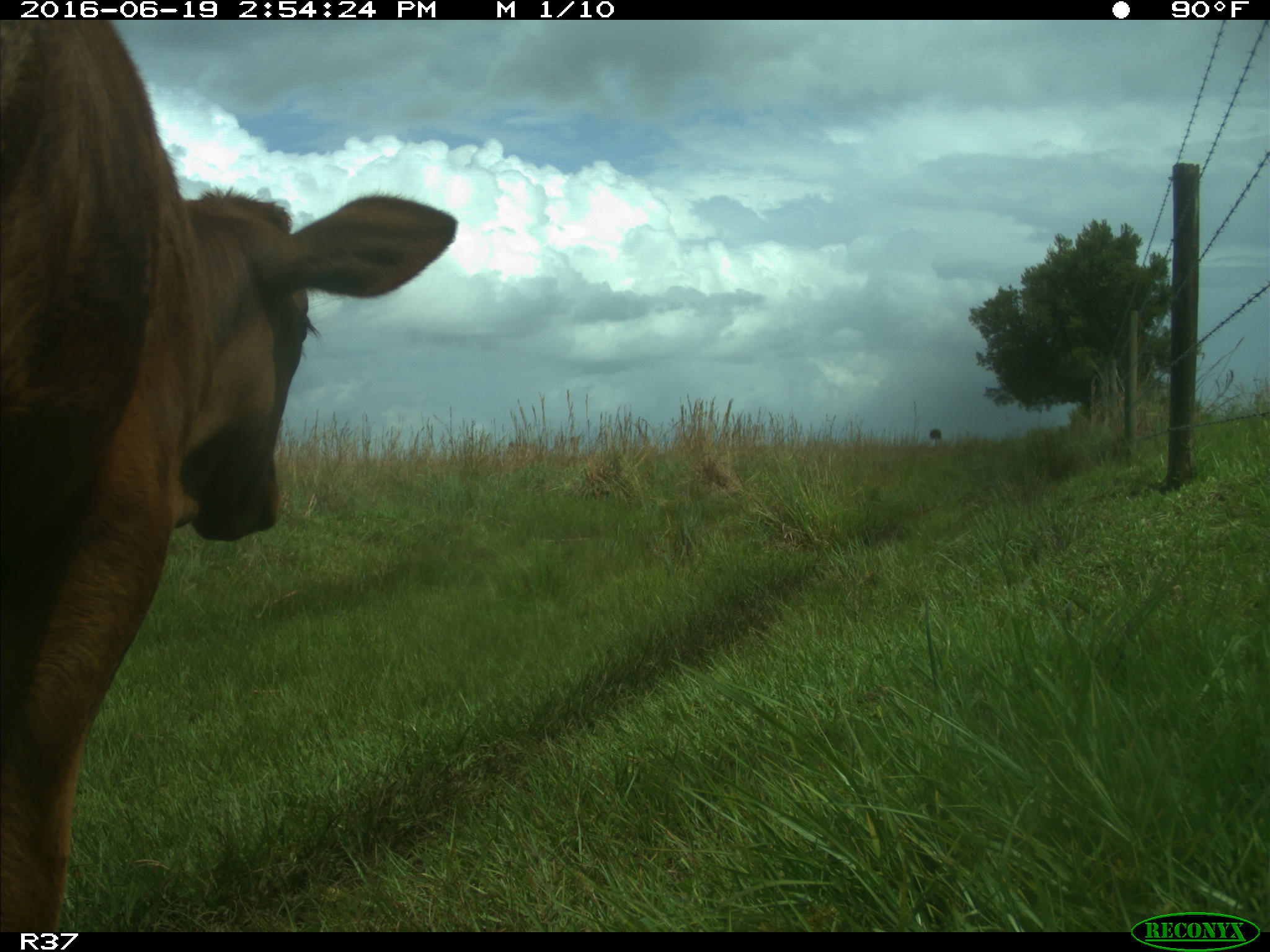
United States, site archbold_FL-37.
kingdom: Animalia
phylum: Chordata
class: Mammalia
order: Artiodactyla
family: Bovidae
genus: Bos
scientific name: Bos taurus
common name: domestic cow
Bos taurus (domestic cow).